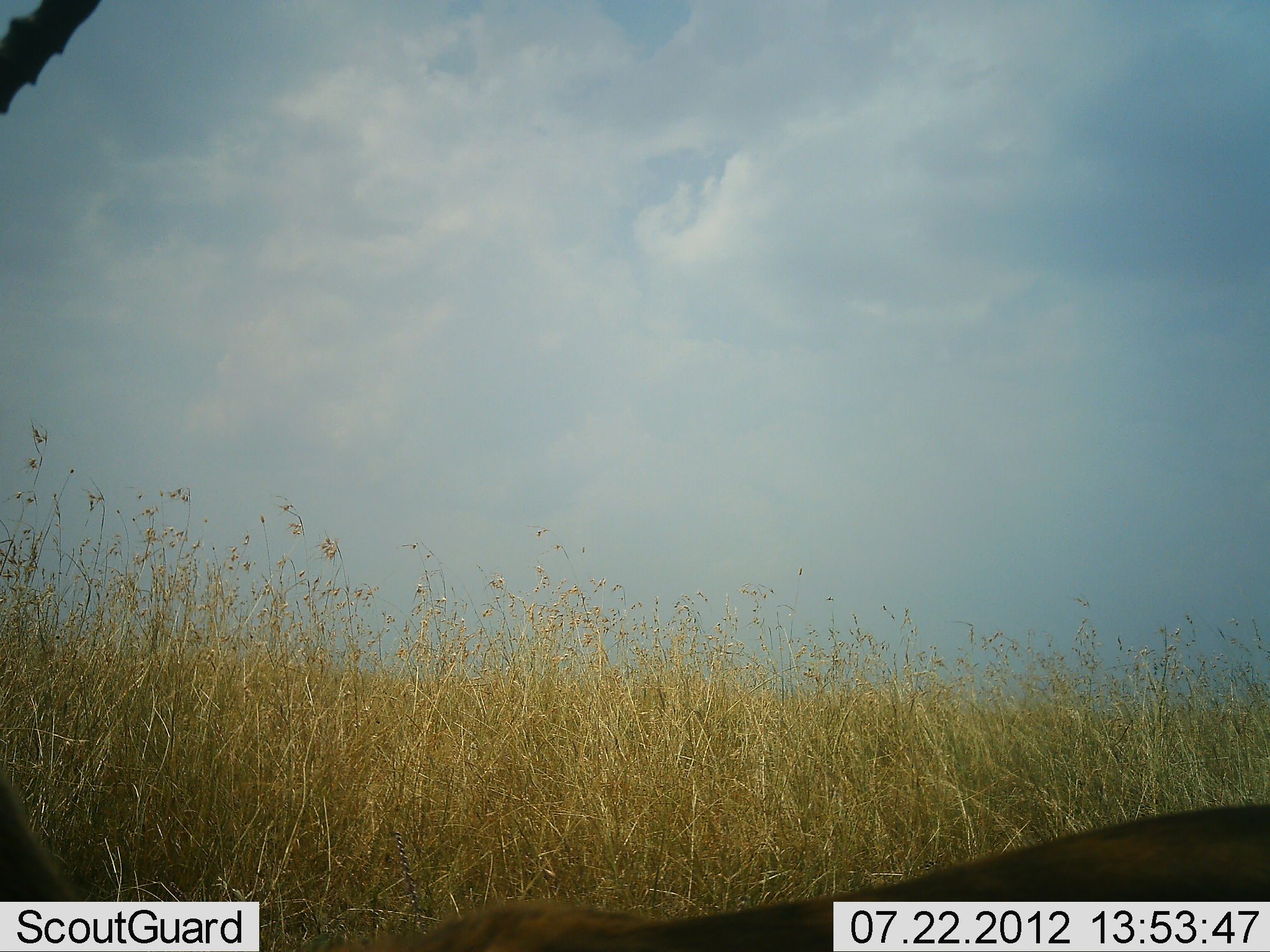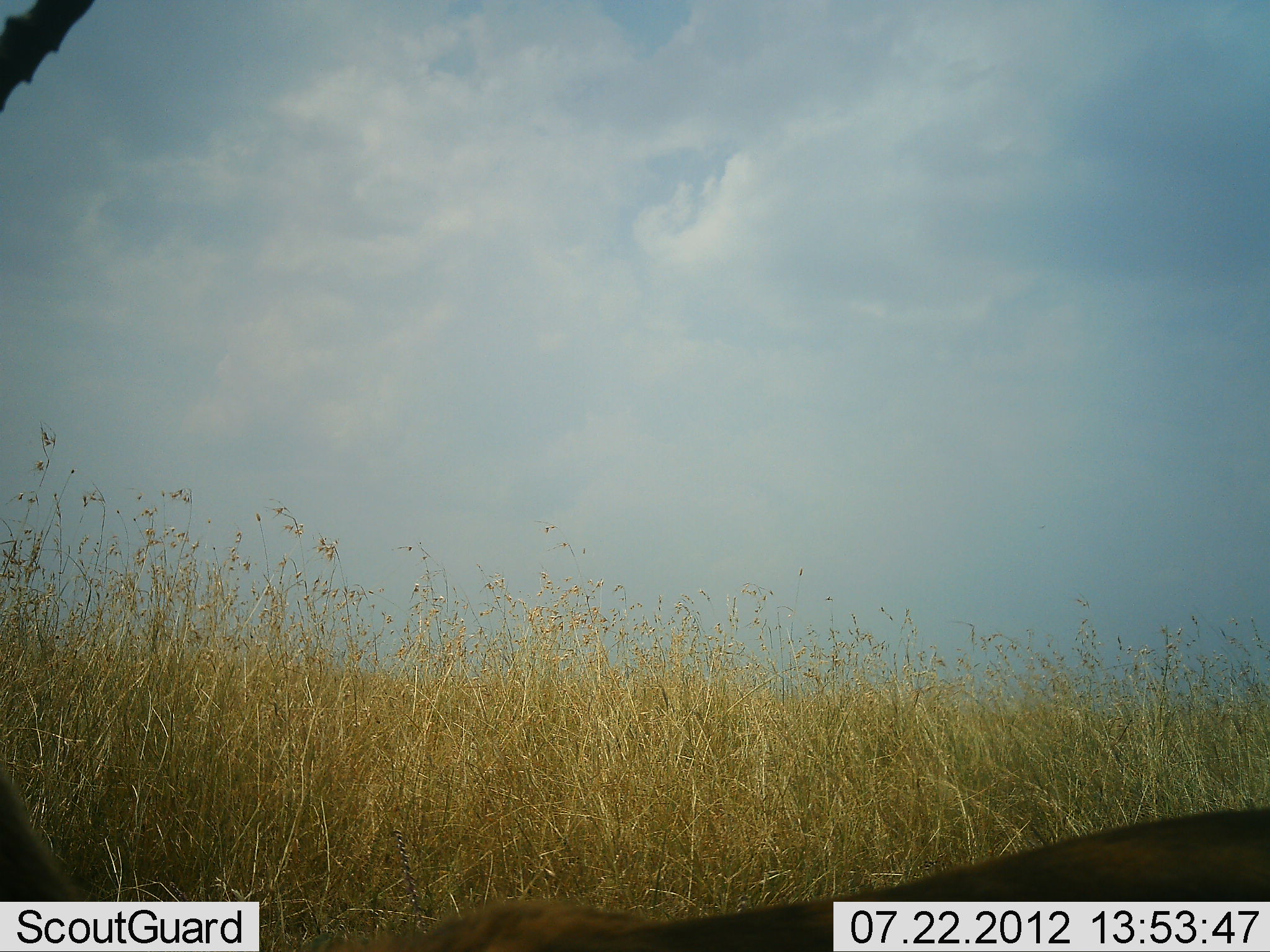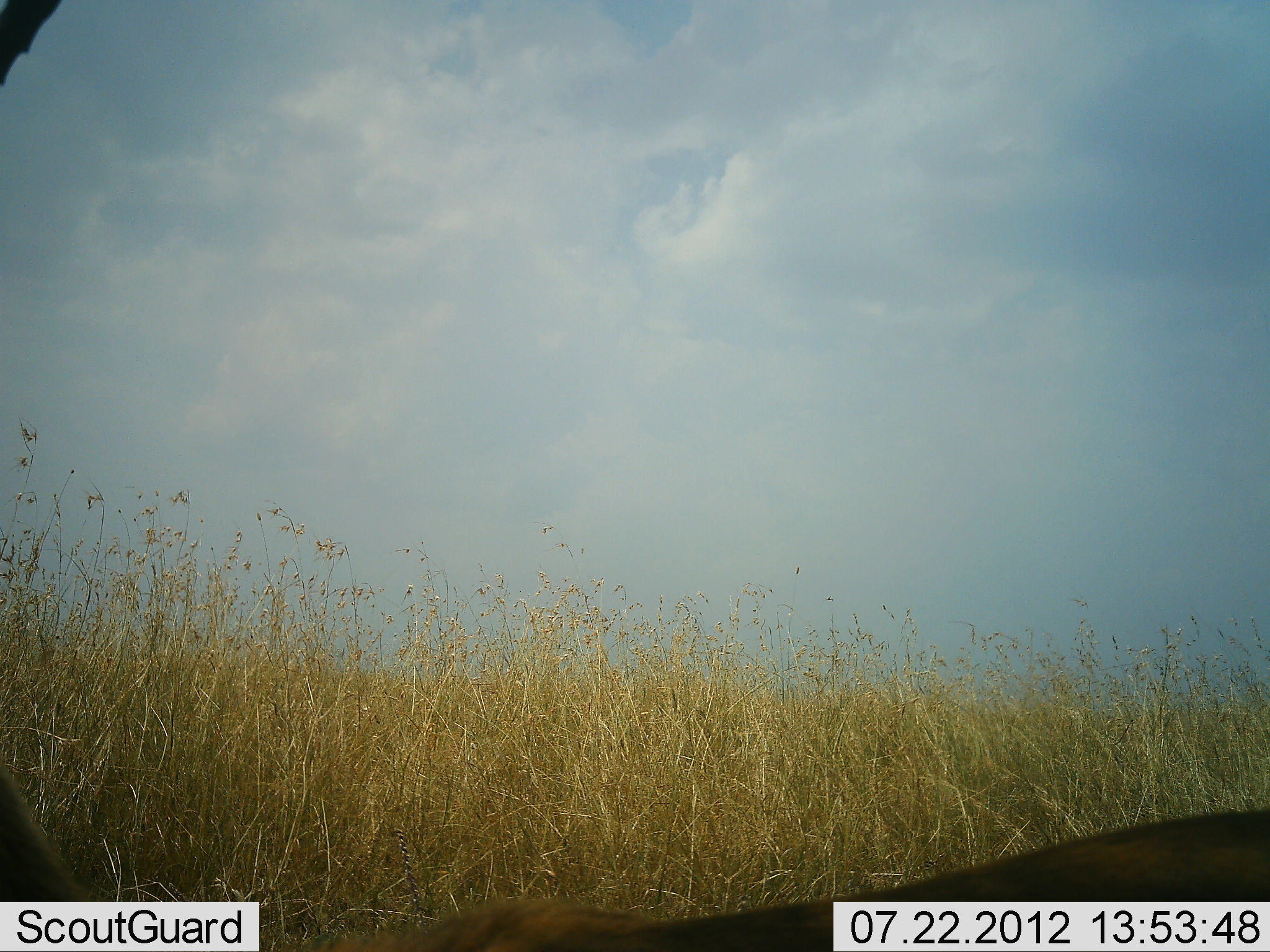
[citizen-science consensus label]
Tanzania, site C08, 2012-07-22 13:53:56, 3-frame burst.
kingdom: Animalia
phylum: Chordata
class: Mammalia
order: Artiodactyla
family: Bovidae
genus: Eudorcas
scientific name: Eudorcas thomsonii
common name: thomson's gazelle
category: gazellethomsons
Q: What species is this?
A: Gazellethomsons (thomson's gazelle) (Eudorcas thomsonii).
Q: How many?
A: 1.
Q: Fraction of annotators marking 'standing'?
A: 100%.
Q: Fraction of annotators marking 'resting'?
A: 0%.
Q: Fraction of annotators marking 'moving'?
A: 0%.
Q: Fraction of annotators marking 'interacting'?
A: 0%.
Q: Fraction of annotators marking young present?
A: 0%.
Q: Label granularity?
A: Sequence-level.